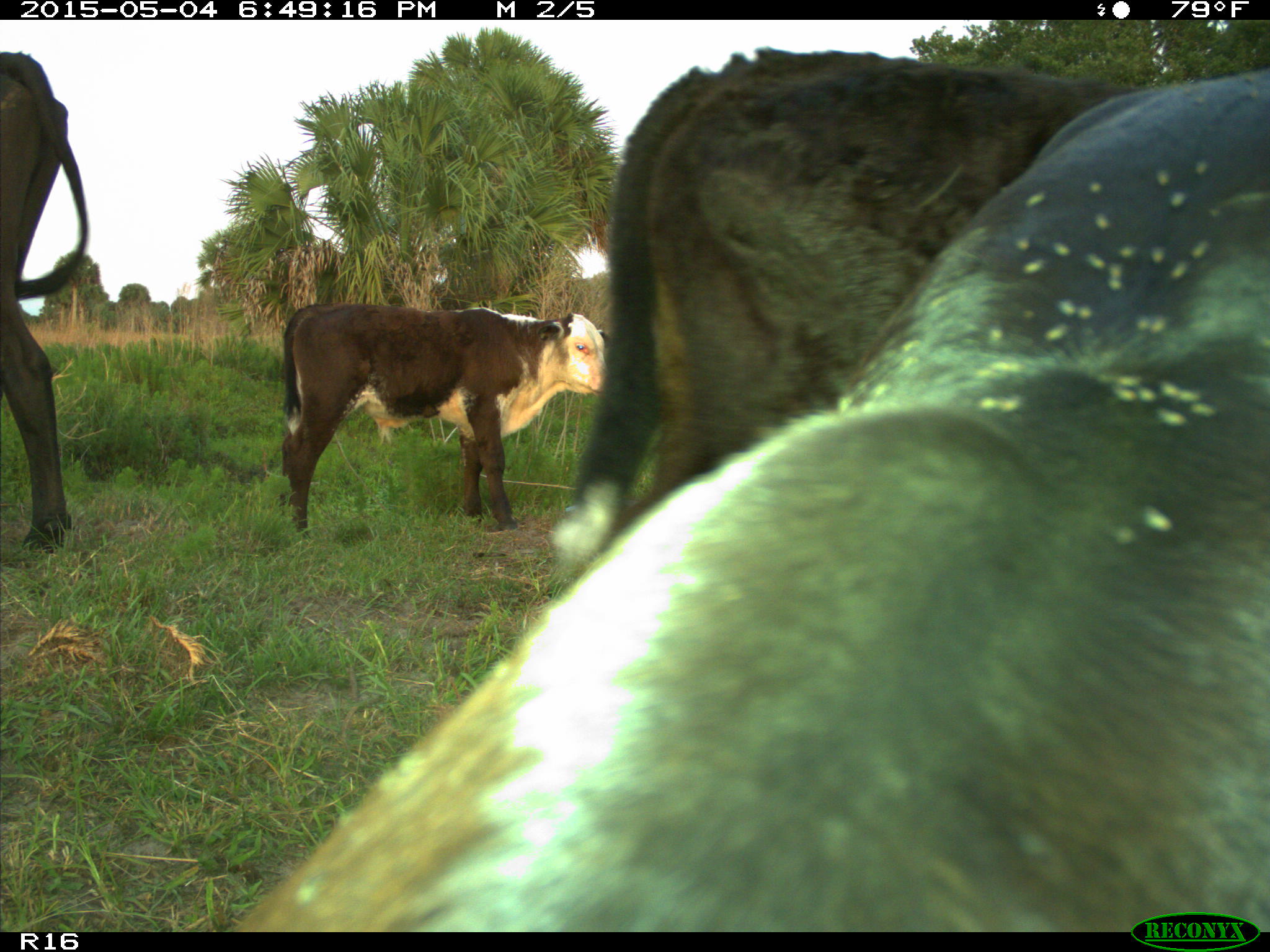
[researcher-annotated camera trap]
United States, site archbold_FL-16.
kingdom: Animalia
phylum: Chordata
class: Mammalia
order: Artiodactyla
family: Bovidae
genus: Bos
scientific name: Bos taurus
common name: domestic cow